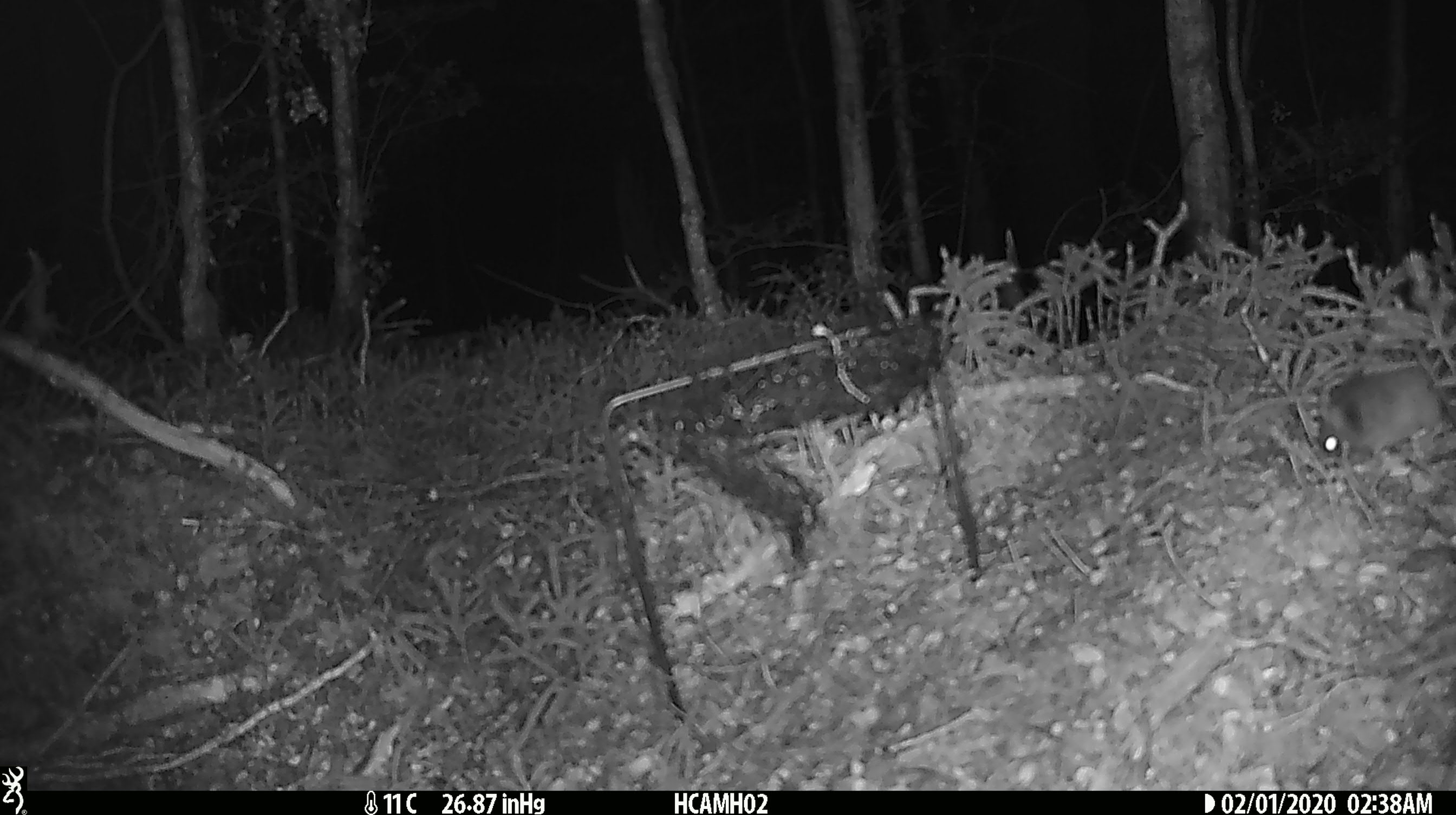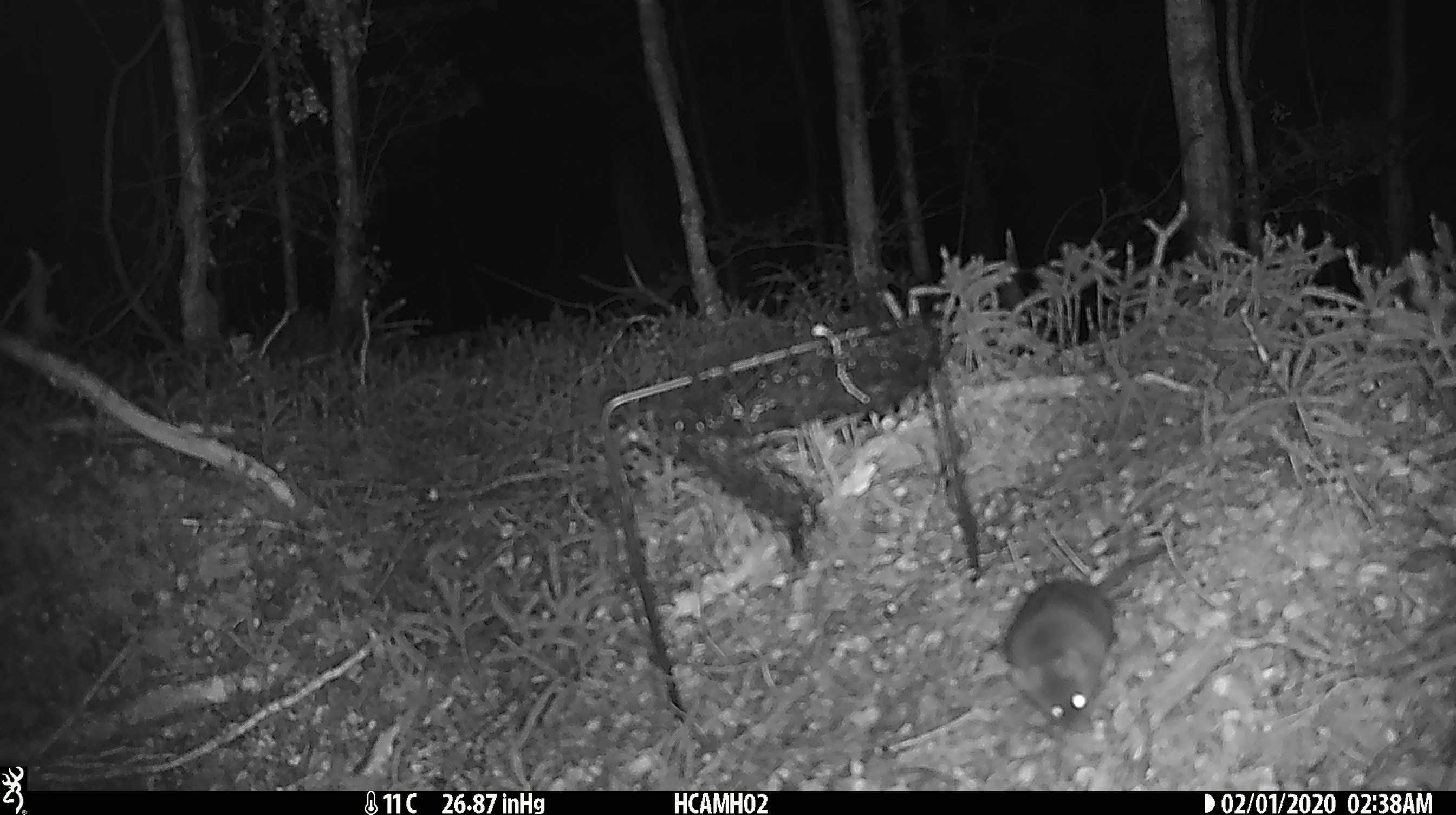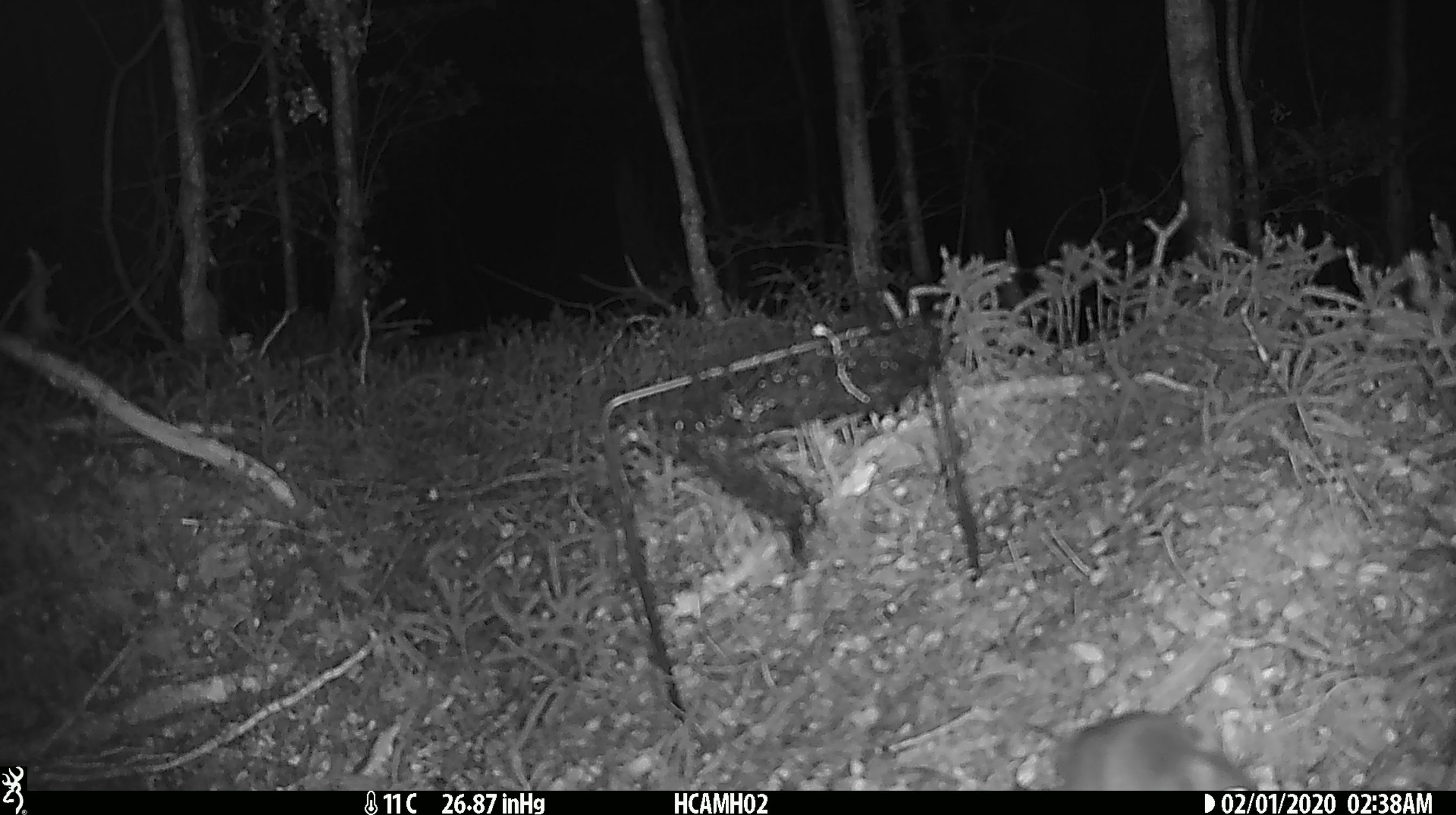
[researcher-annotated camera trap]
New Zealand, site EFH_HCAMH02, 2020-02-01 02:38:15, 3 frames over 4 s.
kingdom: Animalia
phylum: Chordata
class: Mammalia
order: Rodentia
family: Muridae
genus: Mus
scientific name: Mus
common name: mouse